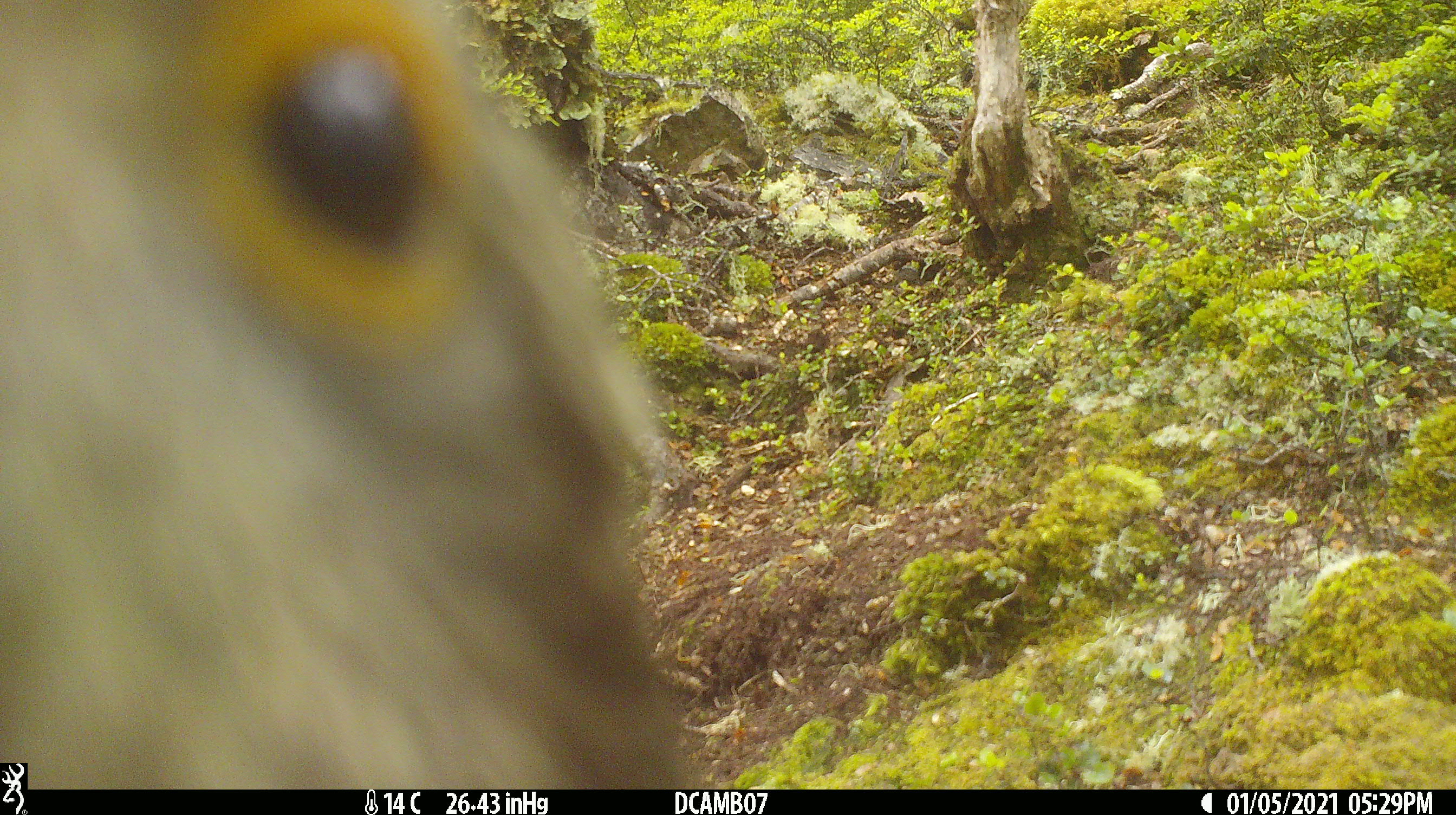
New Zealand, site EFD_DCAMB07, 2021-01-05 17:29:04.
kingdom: Animalia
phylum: Chordata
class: Aves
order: Psittaciformes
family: Strigopidae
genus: Nestor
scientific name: Nestor notabilis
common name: kea